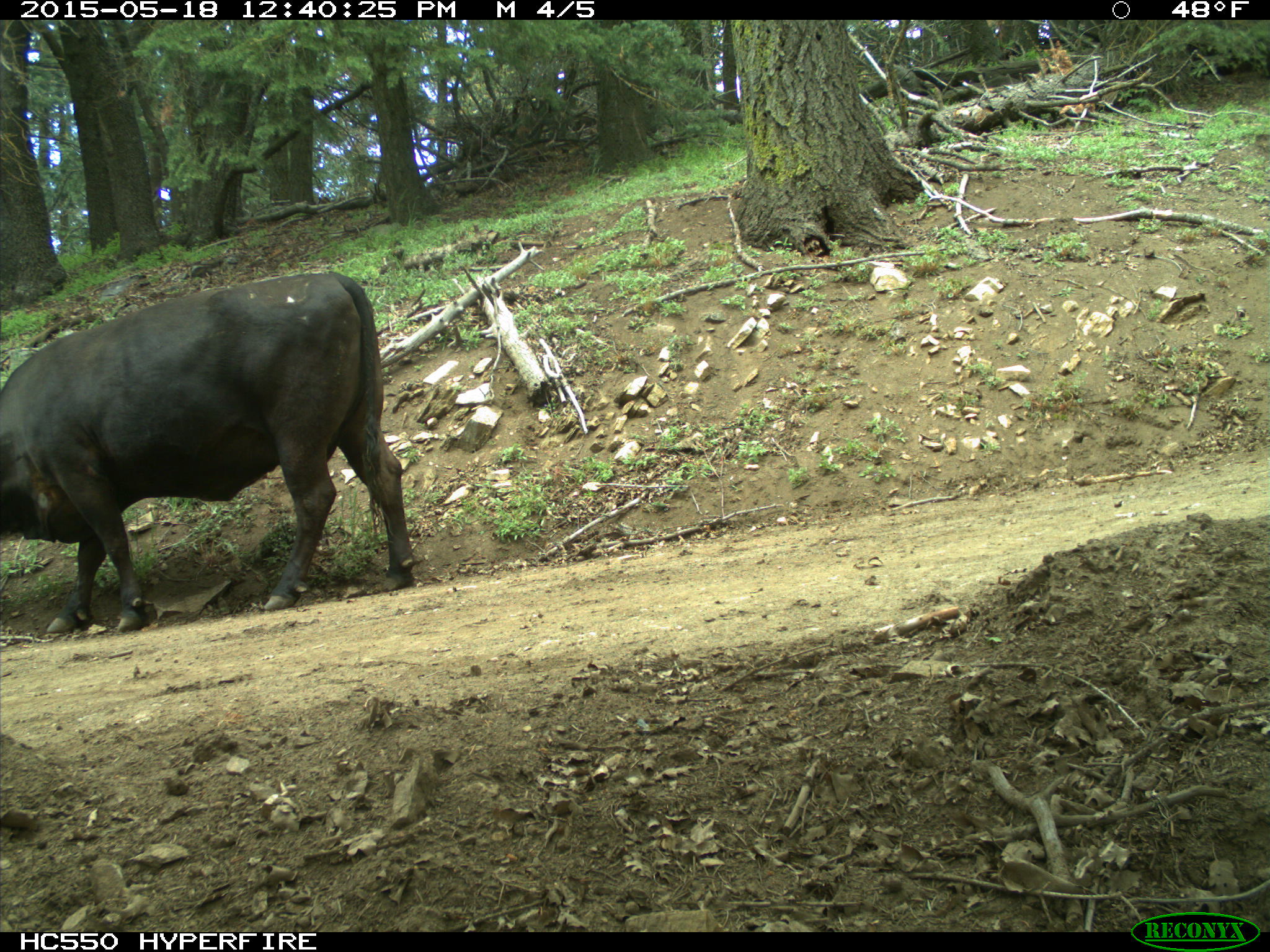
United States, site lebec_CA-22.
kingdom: Animalia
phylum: Chordata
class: Mammalia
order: Artiodactyla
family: Bovidae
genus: Bos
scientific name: Bos taurus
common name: domestic cow